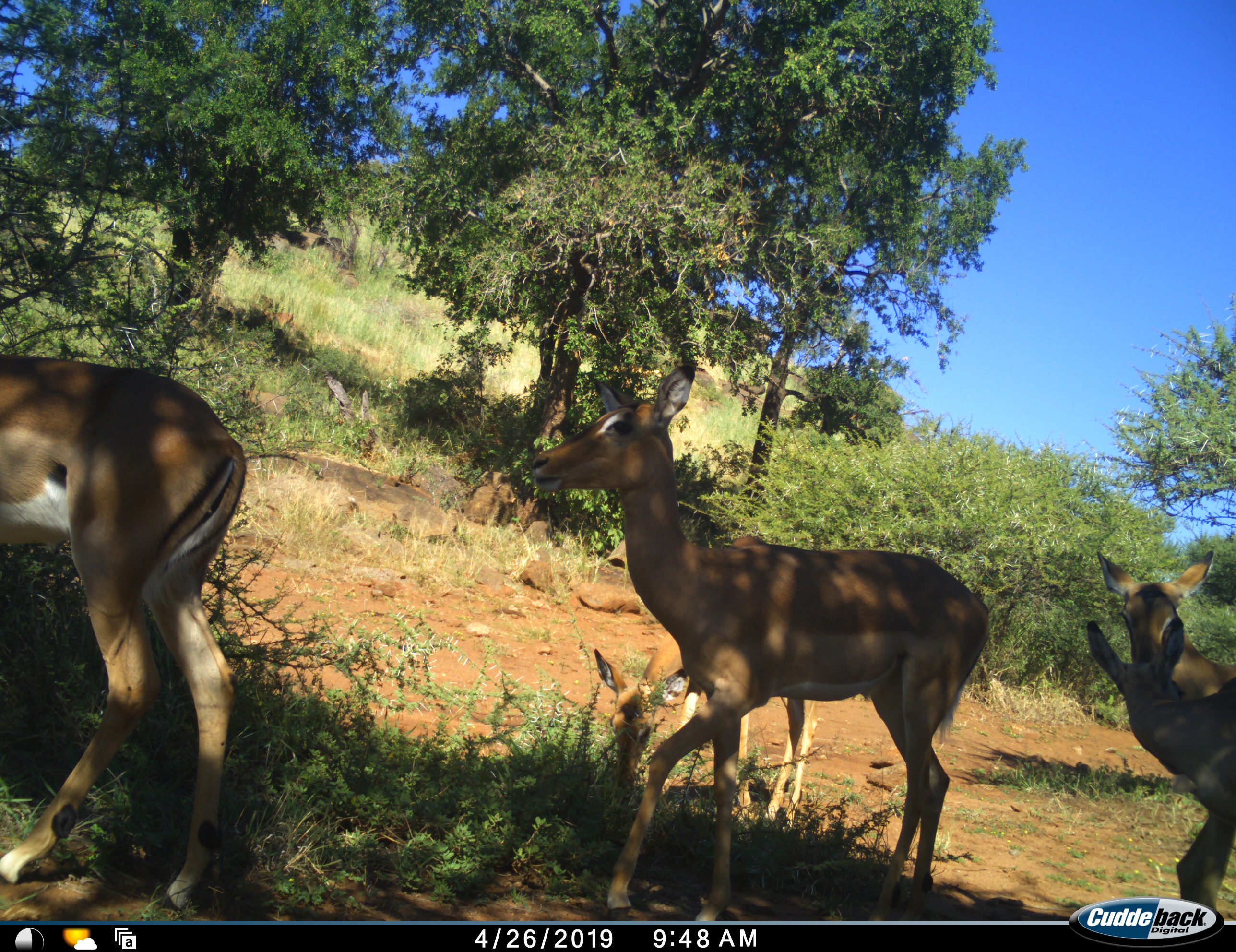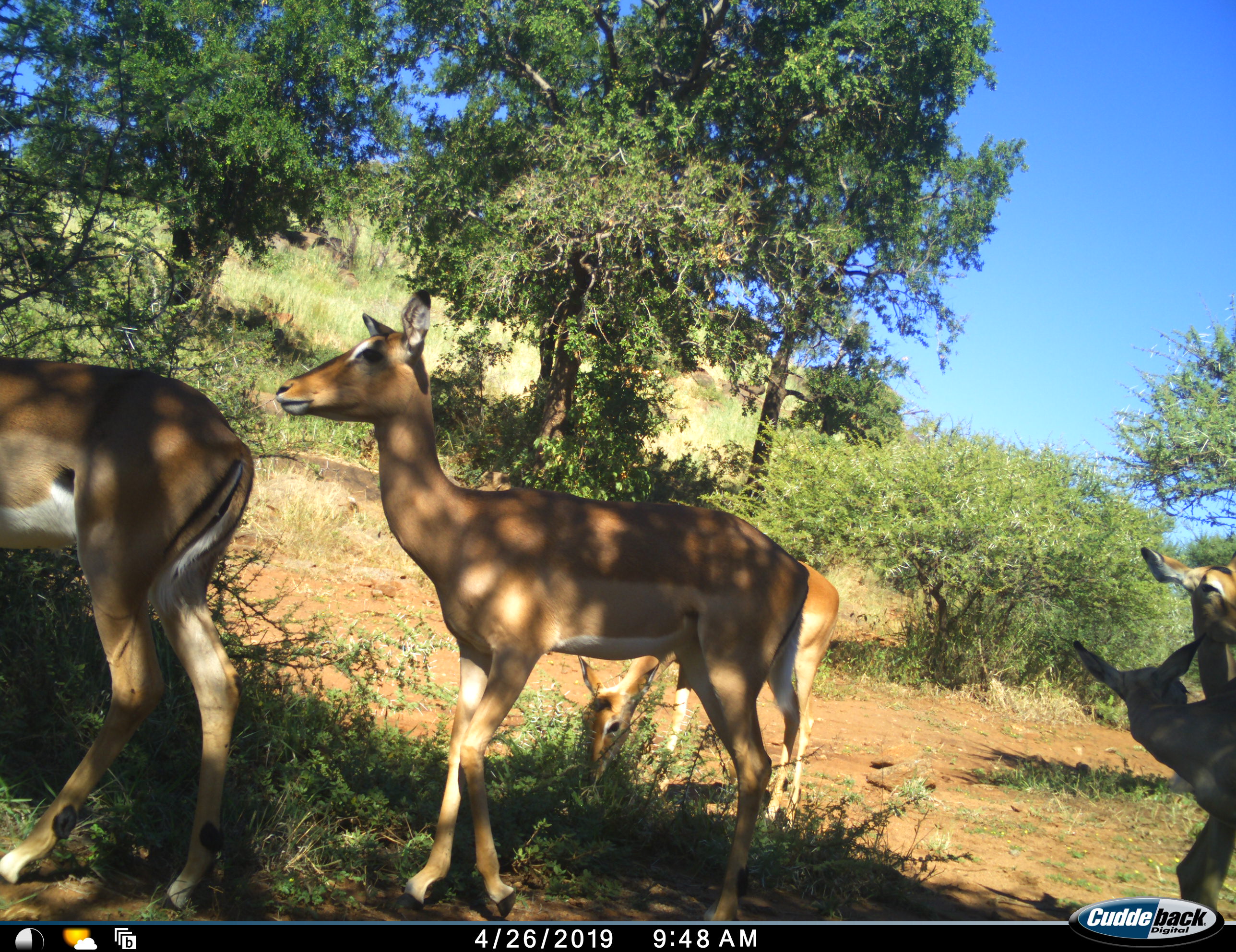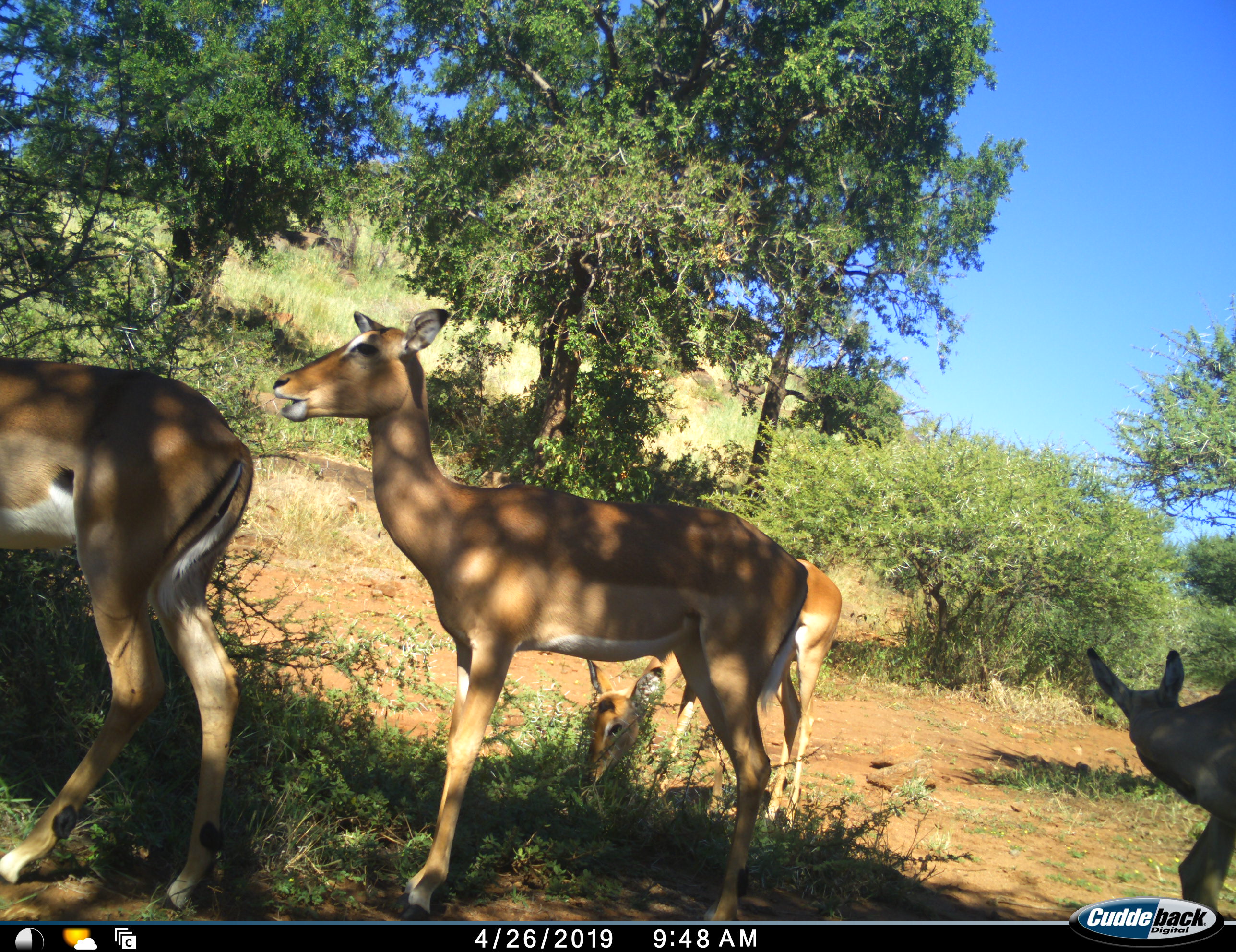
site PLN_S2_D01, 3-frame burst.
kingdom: Animalia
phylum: Chordata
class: Mammalia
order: Artiodactyla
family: Bovidae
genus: Aepyceros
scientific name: Aepyceros melampus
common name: impala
Impala (Aepyceros melampus), count 5. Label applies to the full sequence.